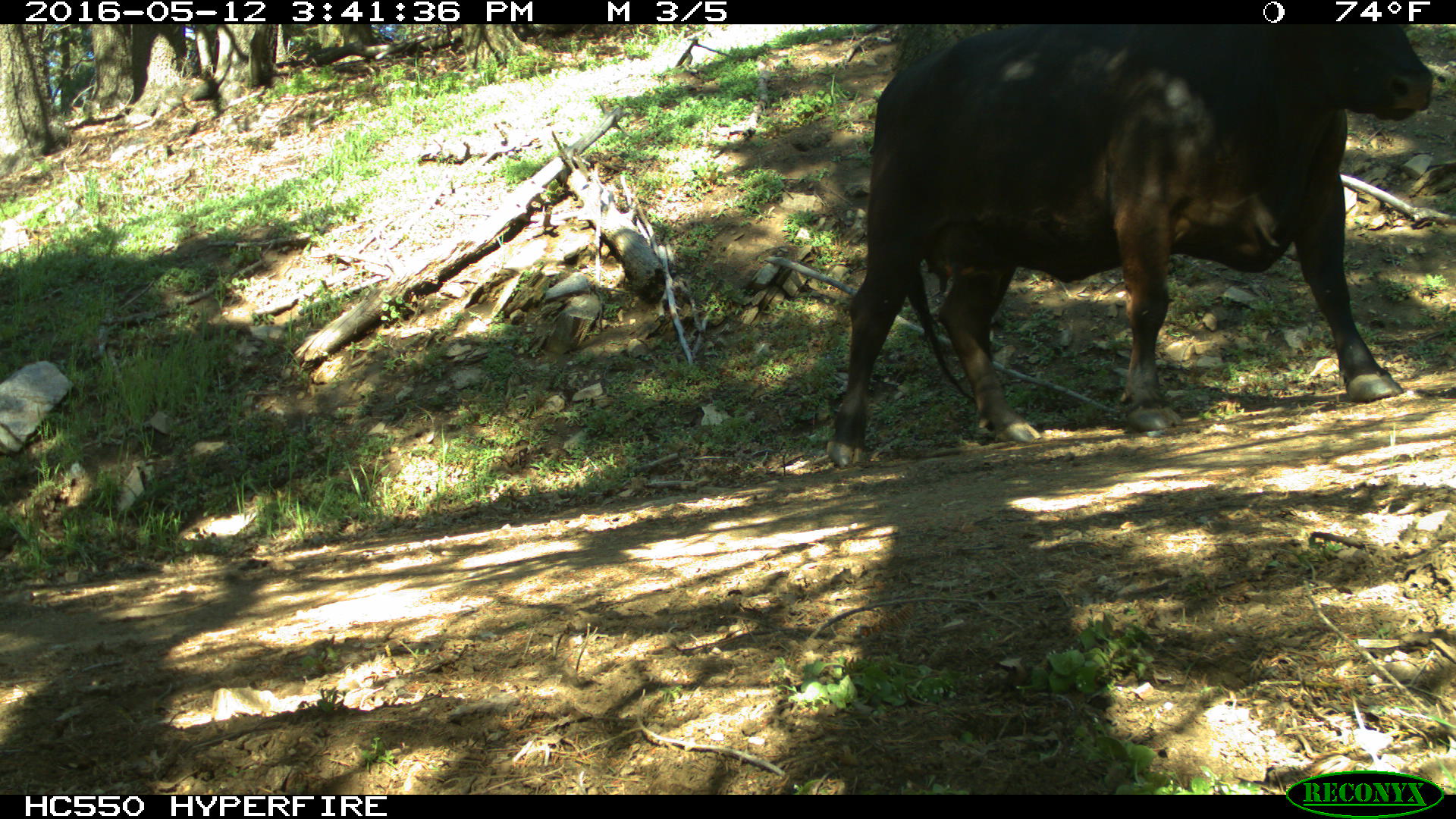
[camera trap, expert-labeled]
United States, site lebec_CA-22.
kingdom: Animalia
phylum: Chordata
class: Mammalia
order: Artiodactyla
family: Bovidae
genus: Bos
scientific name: Bos taurus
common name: domestic cow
Bos taurus (domestic cow).